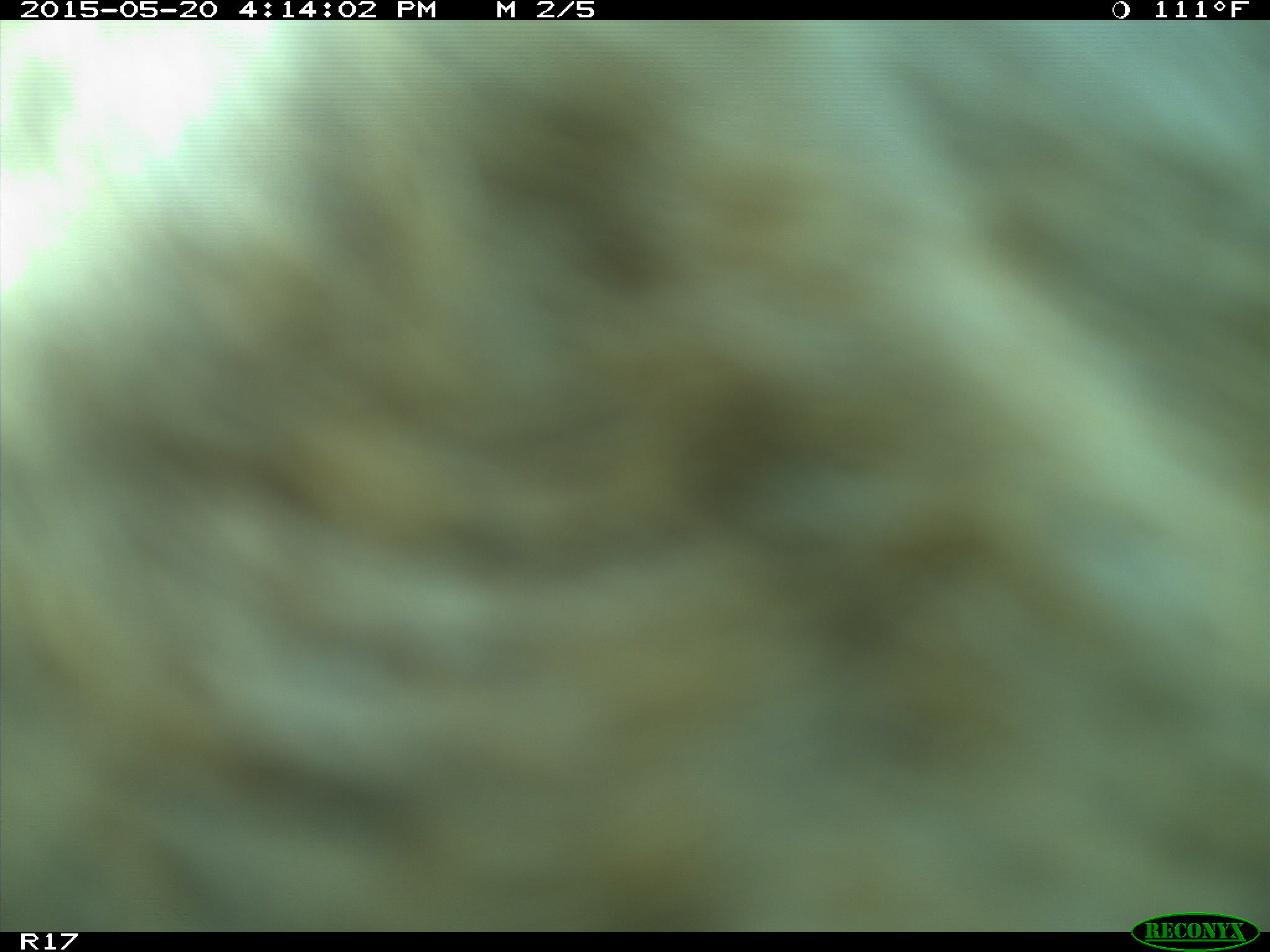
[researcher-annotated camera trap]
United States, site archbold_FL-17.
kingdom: Animalia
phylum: Chordata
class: Mammalia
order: Artiodactyla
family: Bovidae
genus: Bos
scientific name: Bos taurus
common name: domestic cow